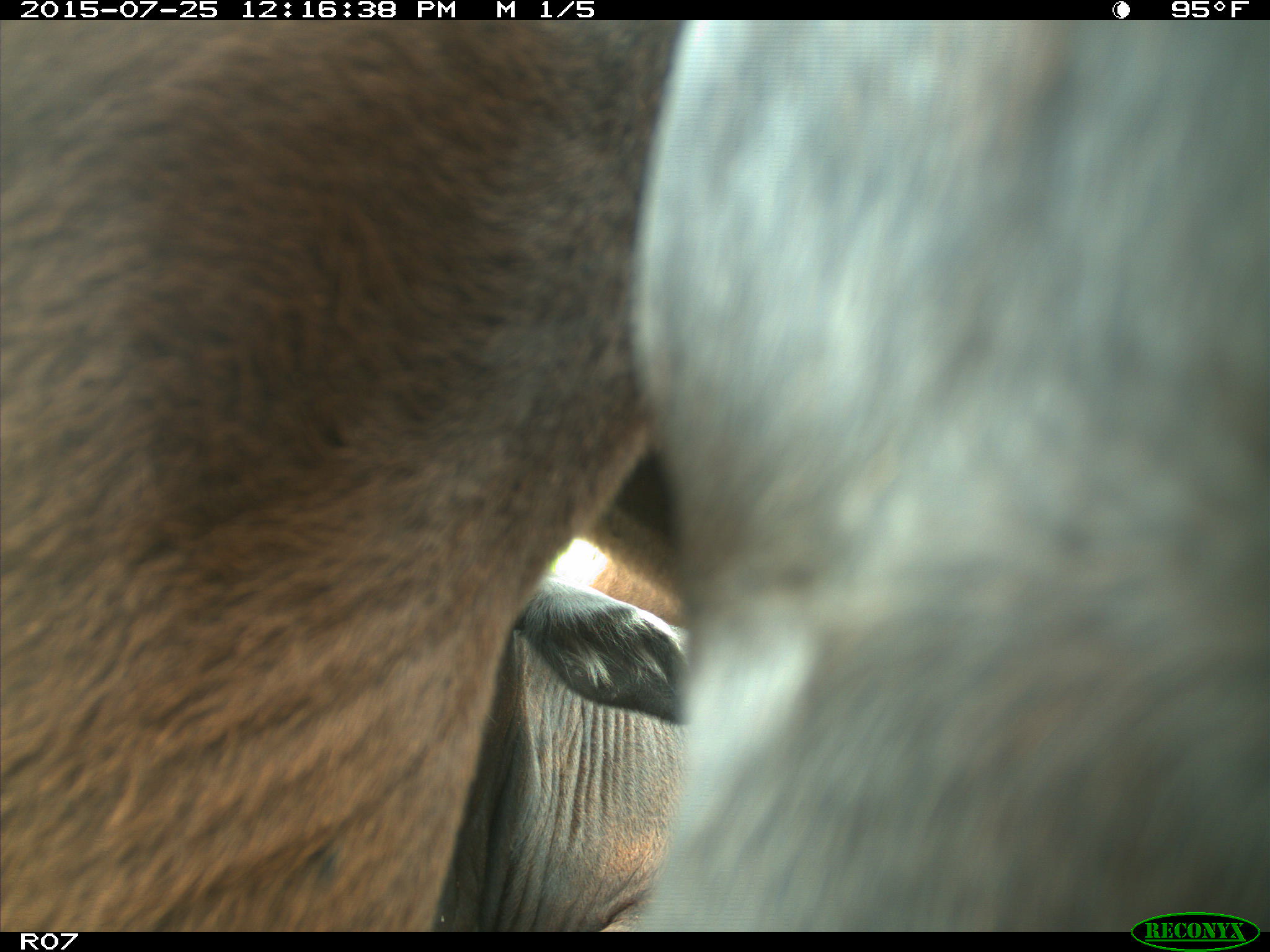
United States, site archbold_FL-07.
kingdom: Animalia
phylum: Chordata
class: Mammalia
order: Artiodactyla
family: Bovidae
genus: Bos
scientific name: Bos taurus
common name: domestic cow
Bos taurus (domestic cow).